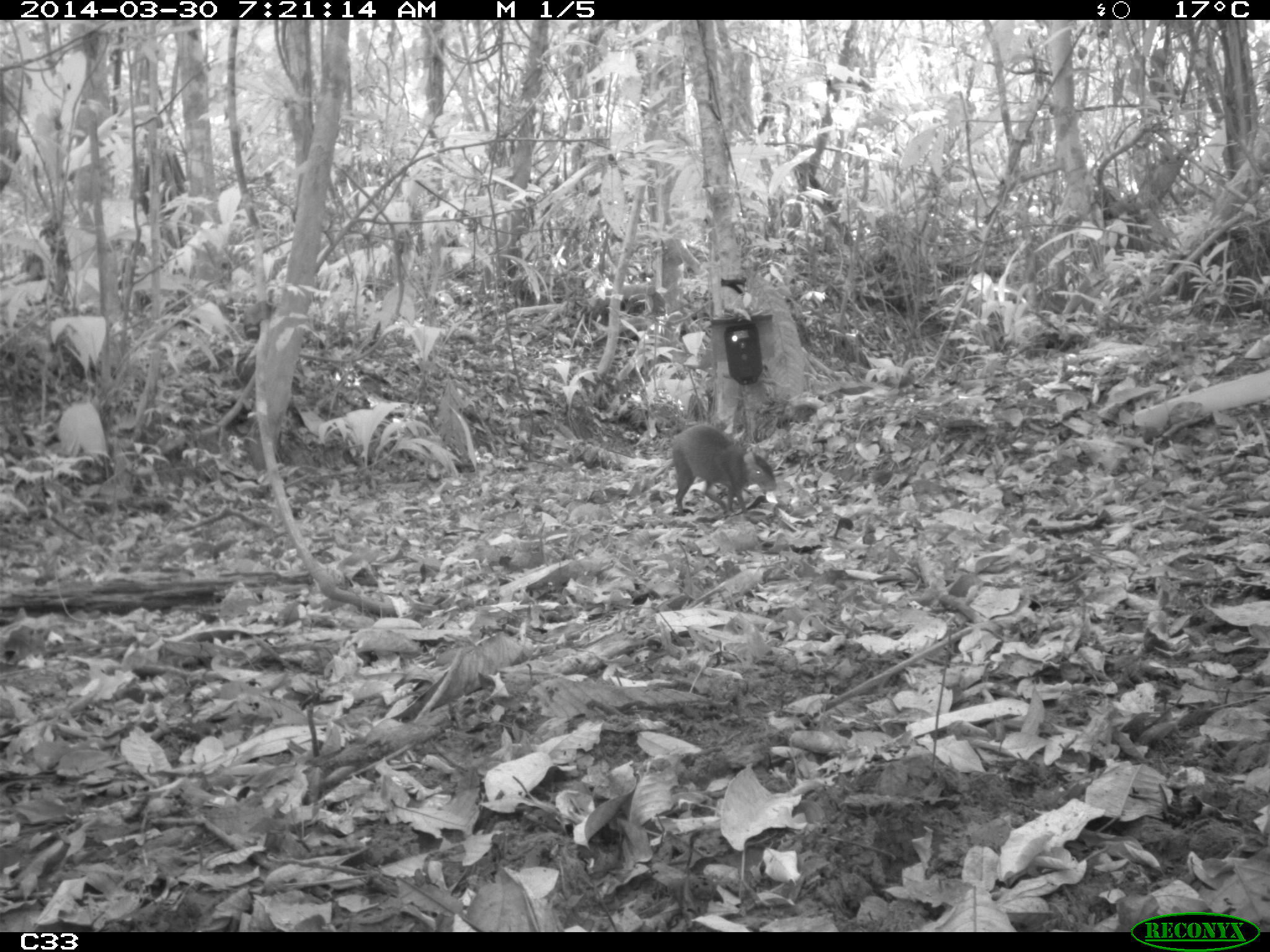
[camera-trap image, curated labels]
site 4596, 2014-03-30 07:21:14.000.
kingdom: Animalia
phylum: Chordata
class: Mammalia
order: Rodentia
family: Dasyproctidae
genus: Dasyprocta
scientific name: Dasyprocta leporina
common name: red-rumped agouti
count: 1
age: adult